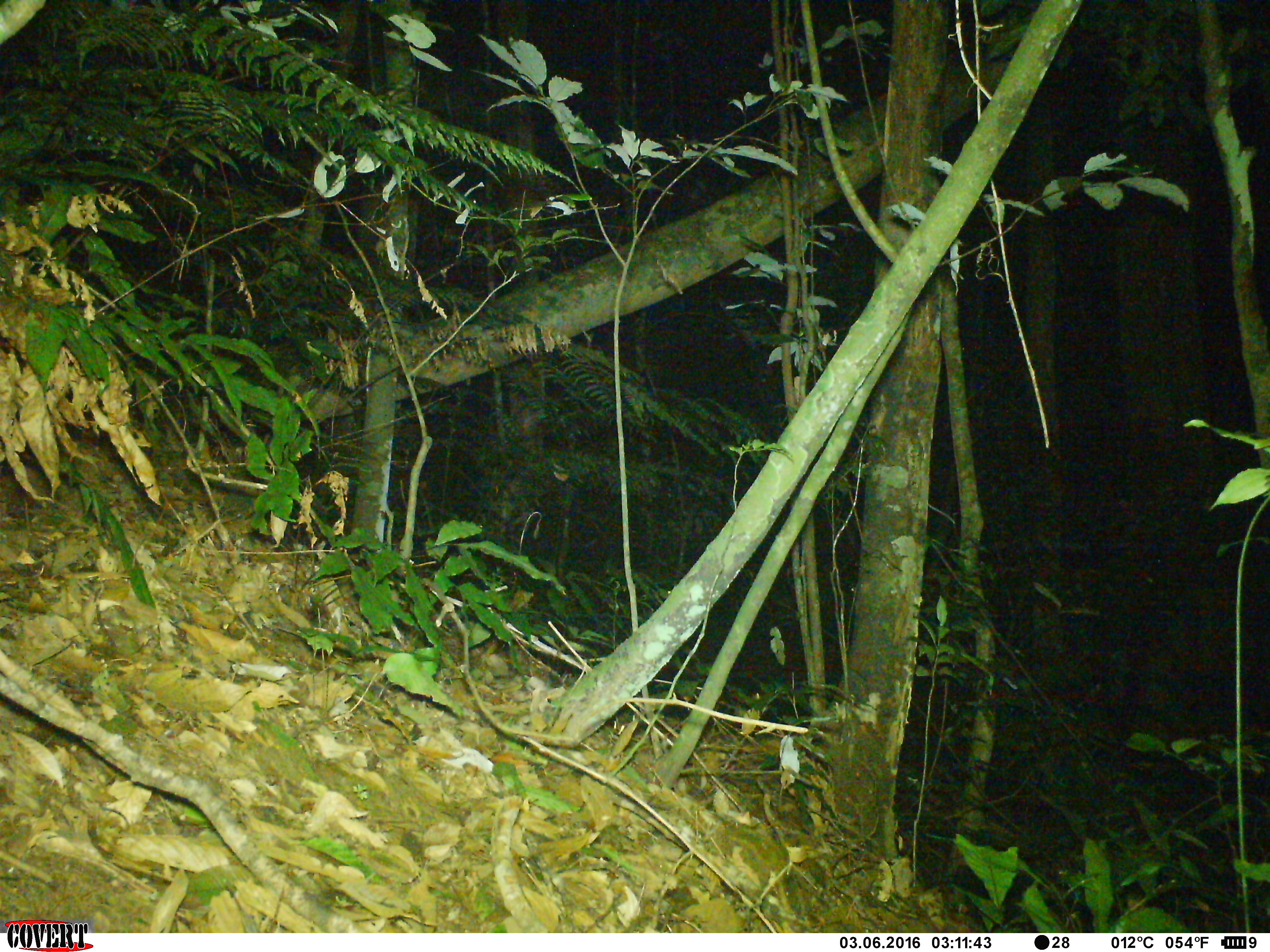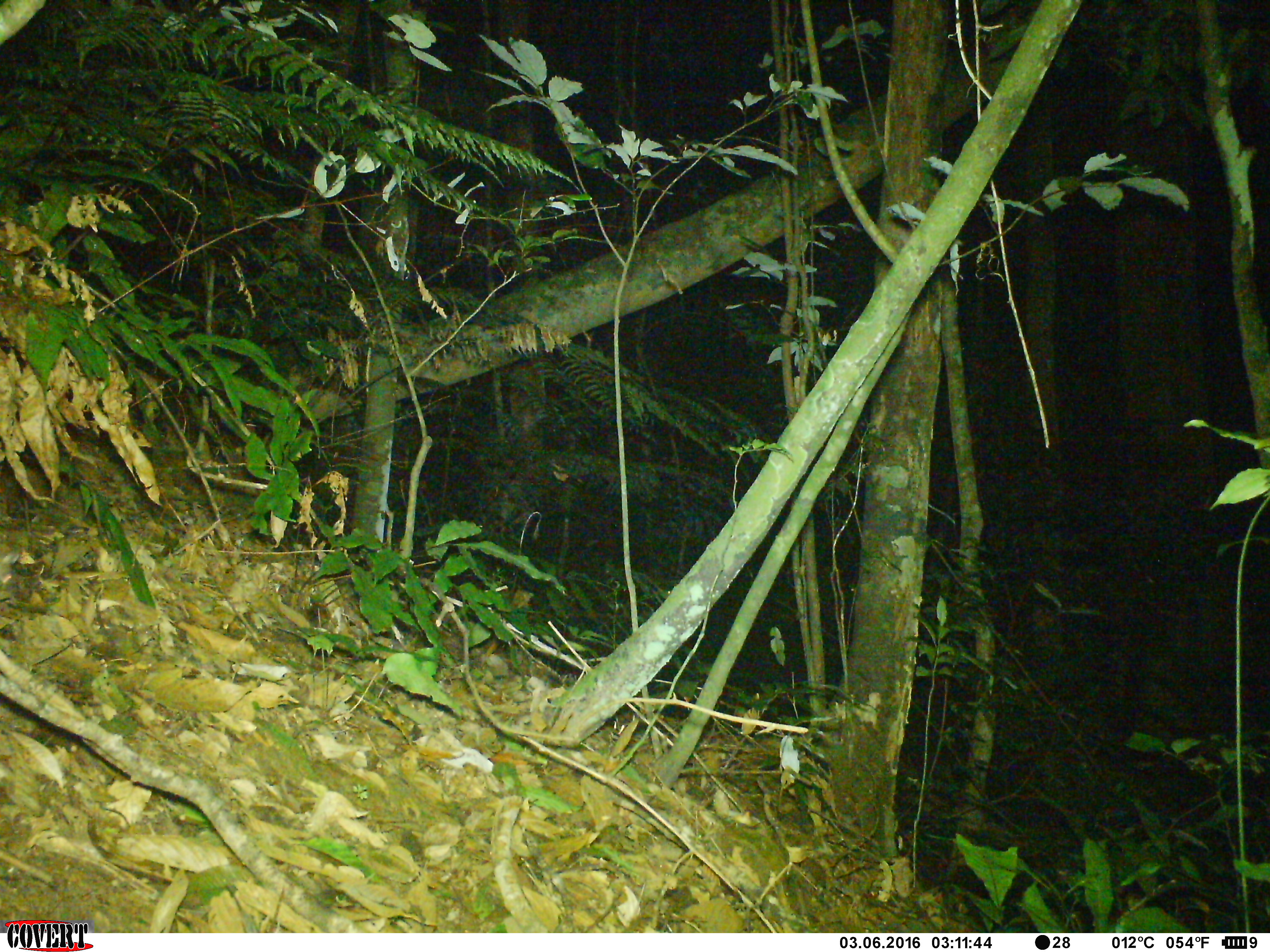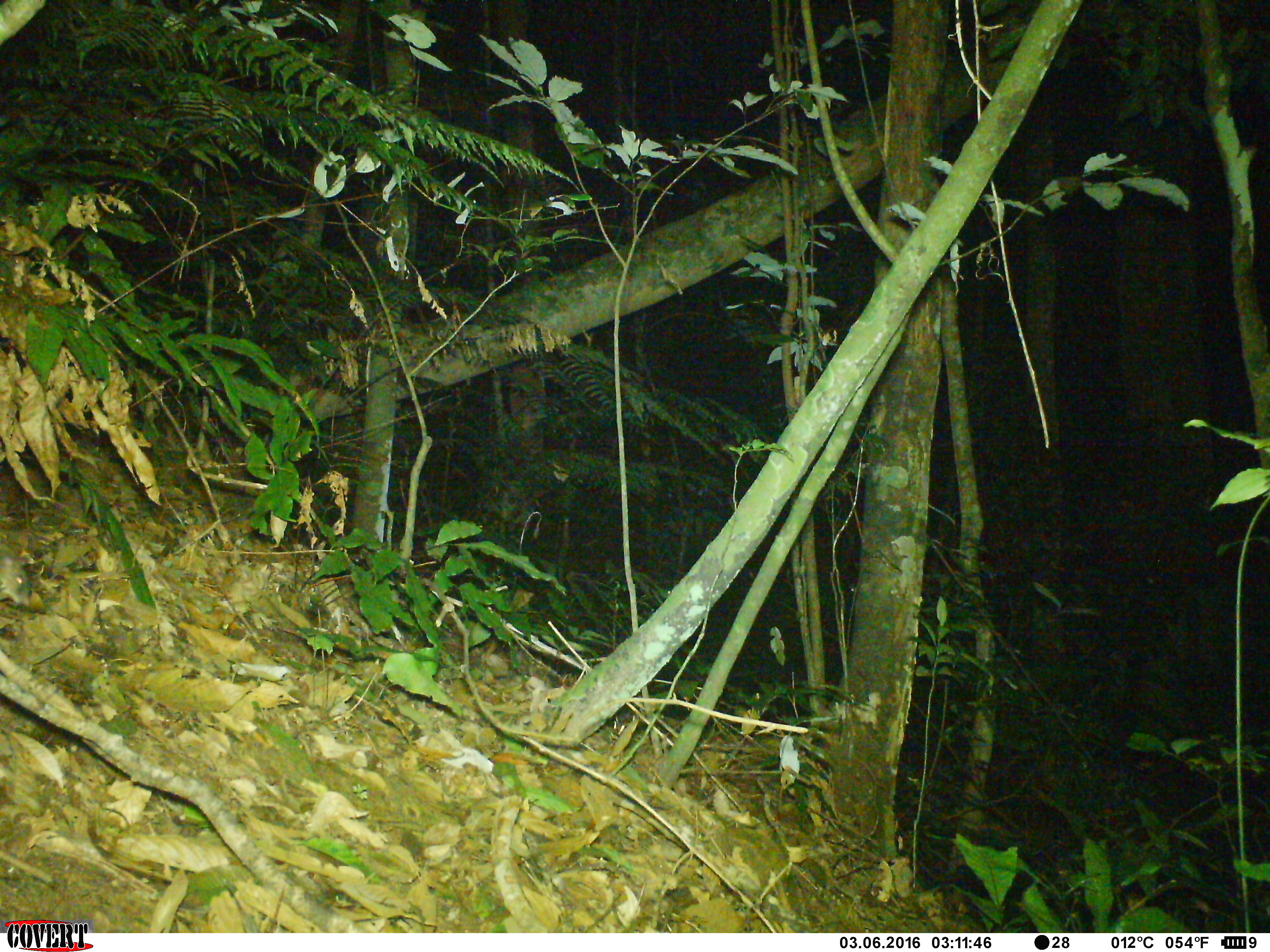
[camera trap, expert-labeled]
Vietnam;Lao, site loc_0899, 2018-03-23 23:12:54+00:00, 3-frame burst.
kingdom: Animalia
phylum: Chordata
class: Mammalia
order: Rodentia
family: Muridae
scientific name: Muridae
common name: old-world mice and rats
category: unidentified murid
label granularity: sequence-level